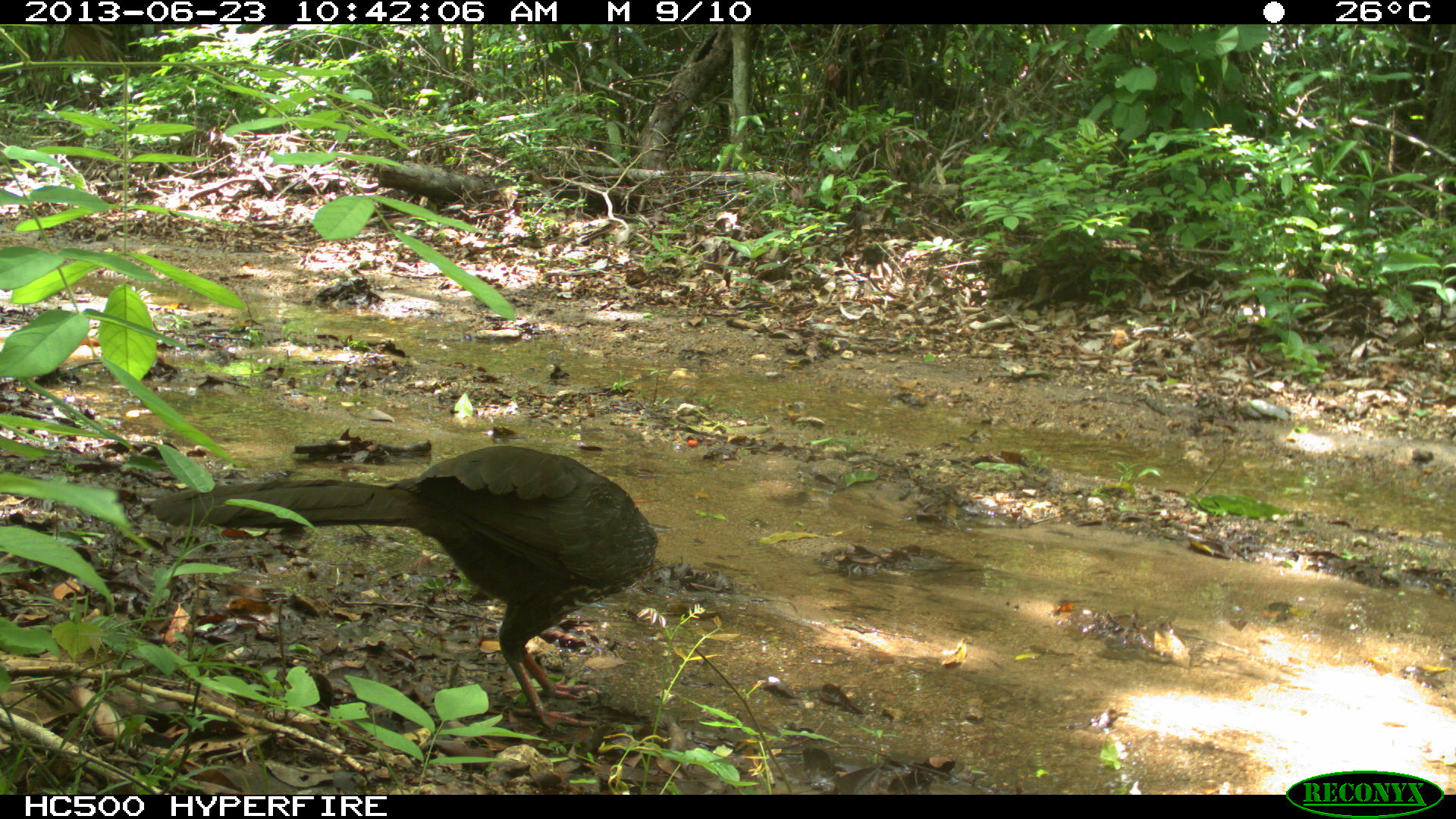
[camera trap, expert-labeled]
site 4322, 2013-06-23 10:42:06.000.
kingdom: Animalia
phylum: Chordata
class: Aves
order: Galliformes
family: Cracidae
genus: Penelope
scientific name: Penelope purpurascens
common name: crested guan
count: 1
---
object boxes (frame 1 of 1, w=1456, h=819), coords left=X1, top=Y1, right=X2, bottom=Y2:
penelope purpurascens: left=146, top=446, right=659, bottom=734